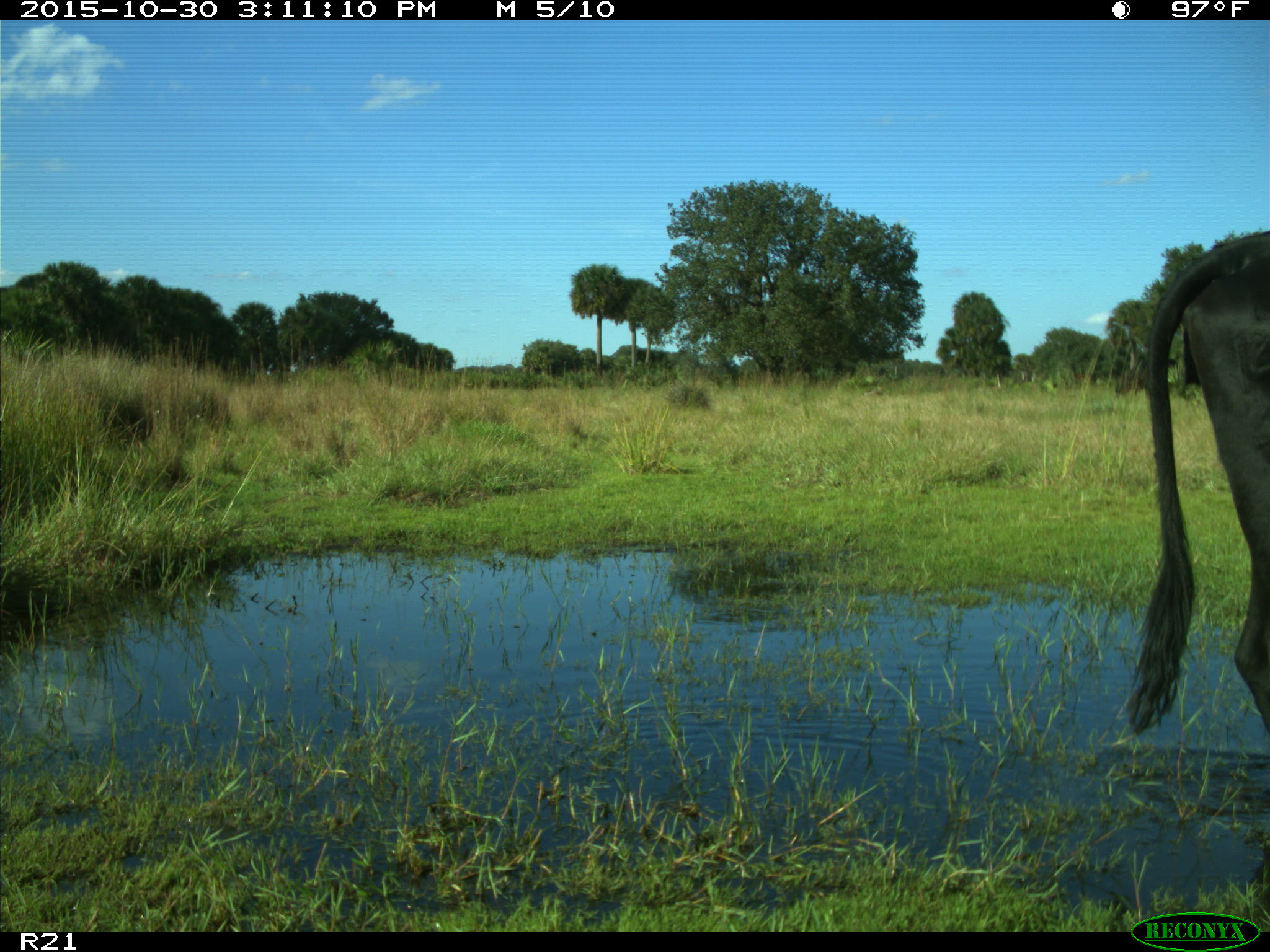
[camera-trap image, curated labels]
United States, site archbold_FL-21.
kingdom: Animalia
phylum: Chordata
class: Mammalia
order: Artiodactyla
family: Bovidae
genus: Bos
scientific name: Bos taurus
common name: domestic cow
Bos taurus (domestic cow).